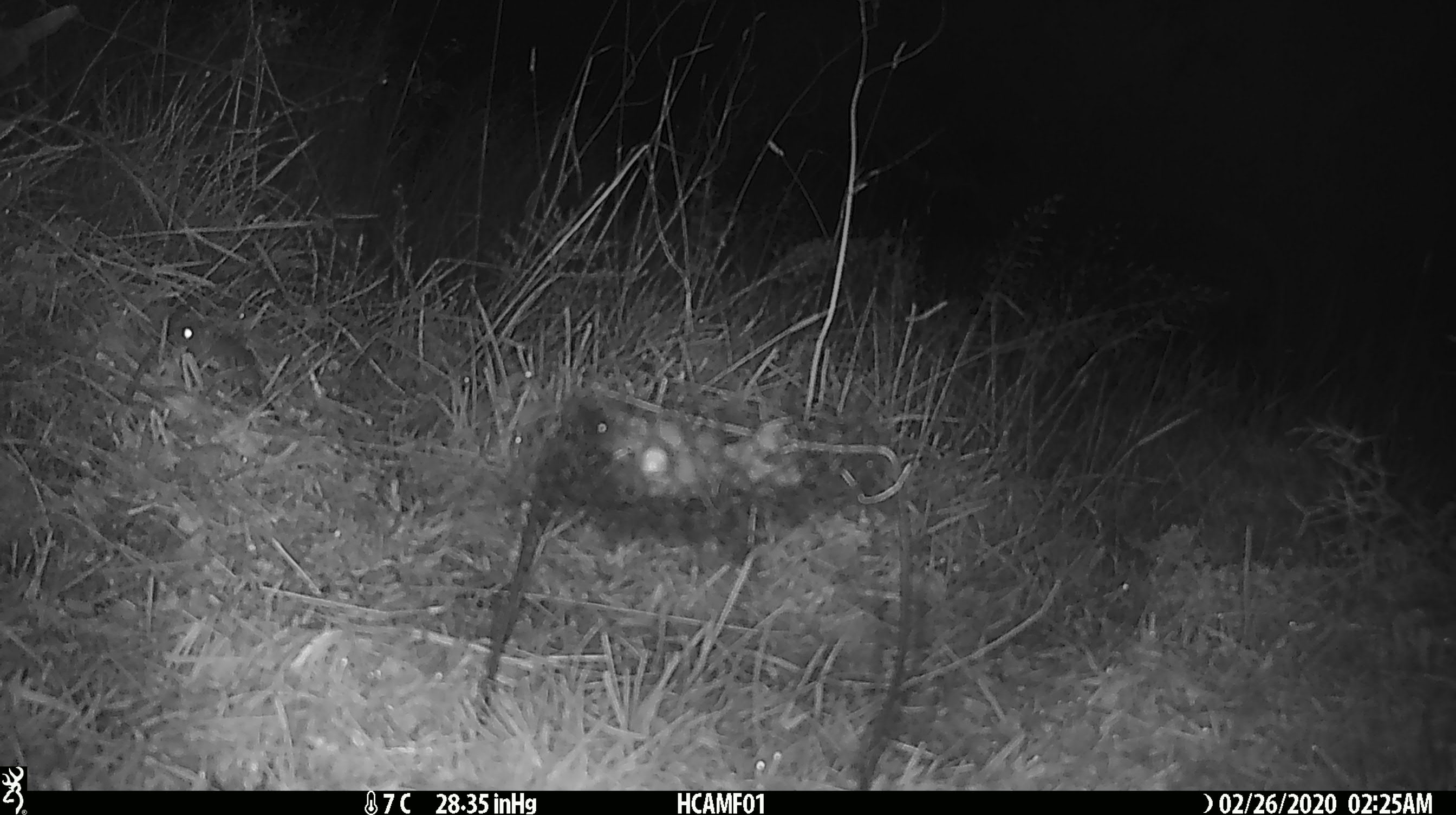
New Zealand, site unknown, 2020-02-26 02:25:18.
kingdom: Animalia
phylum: Chordata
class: Mammalia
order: Rodentia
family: Muridae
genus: Mus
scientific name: Mus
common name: mouse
Mouse (Mus).